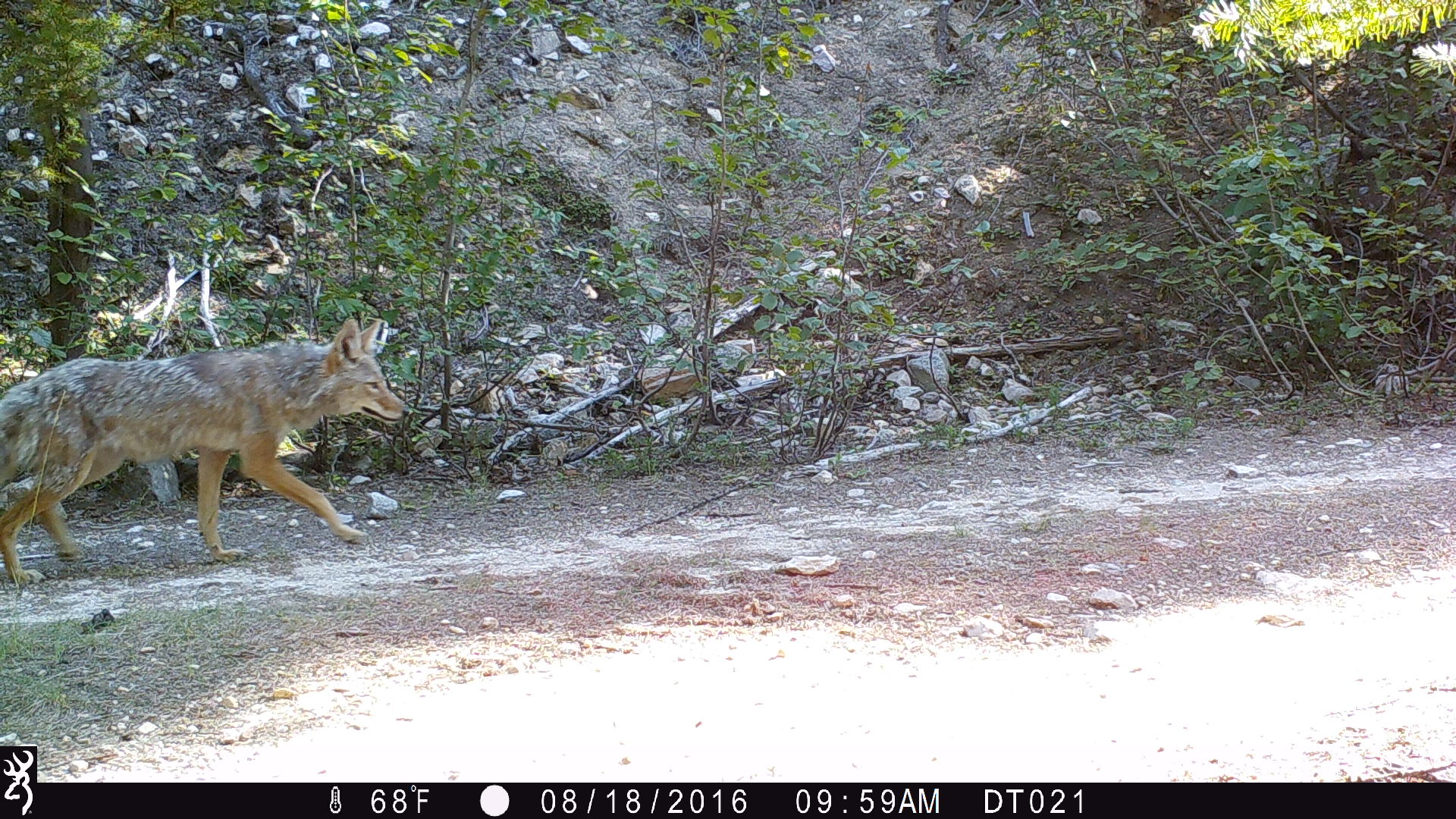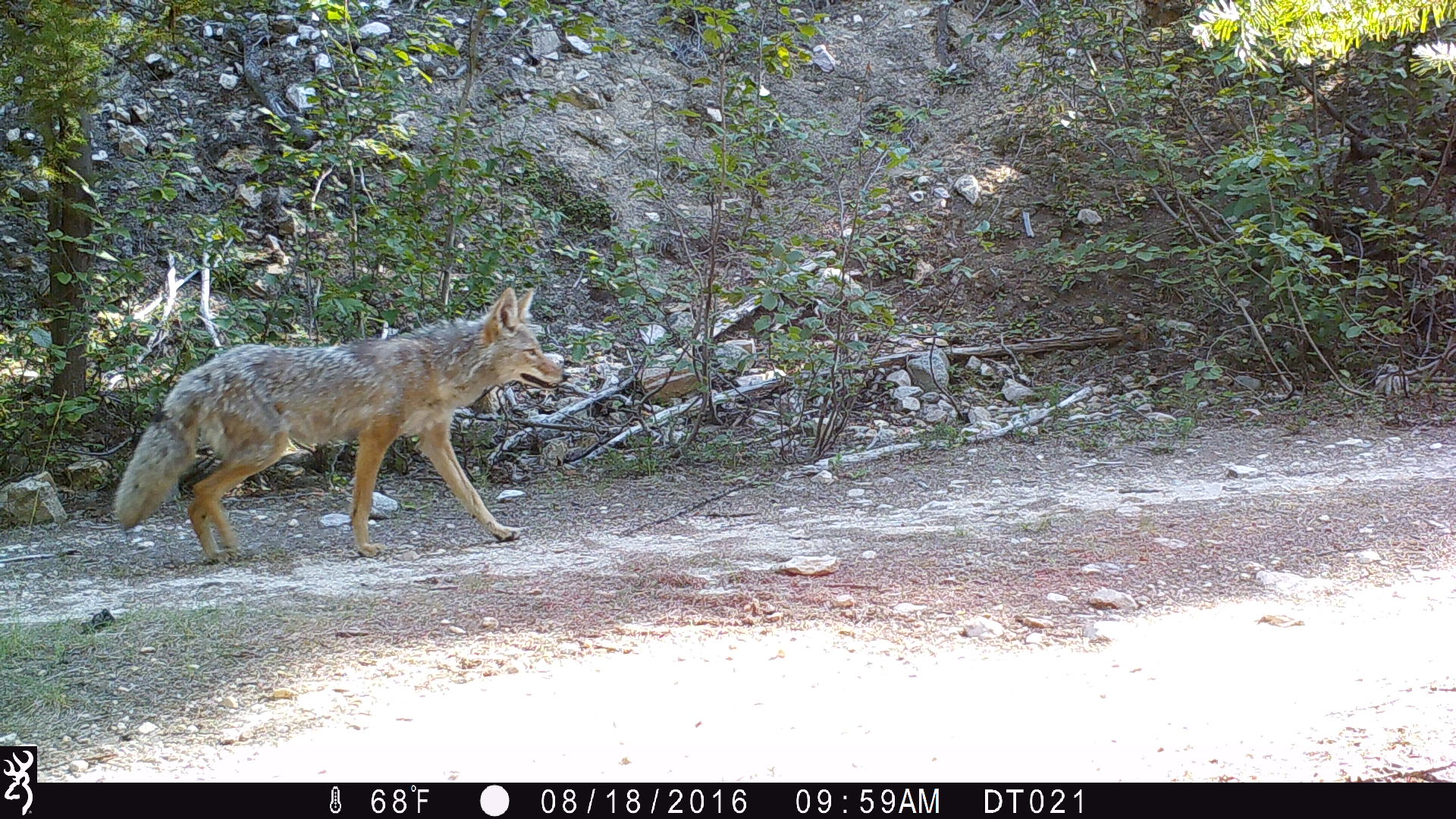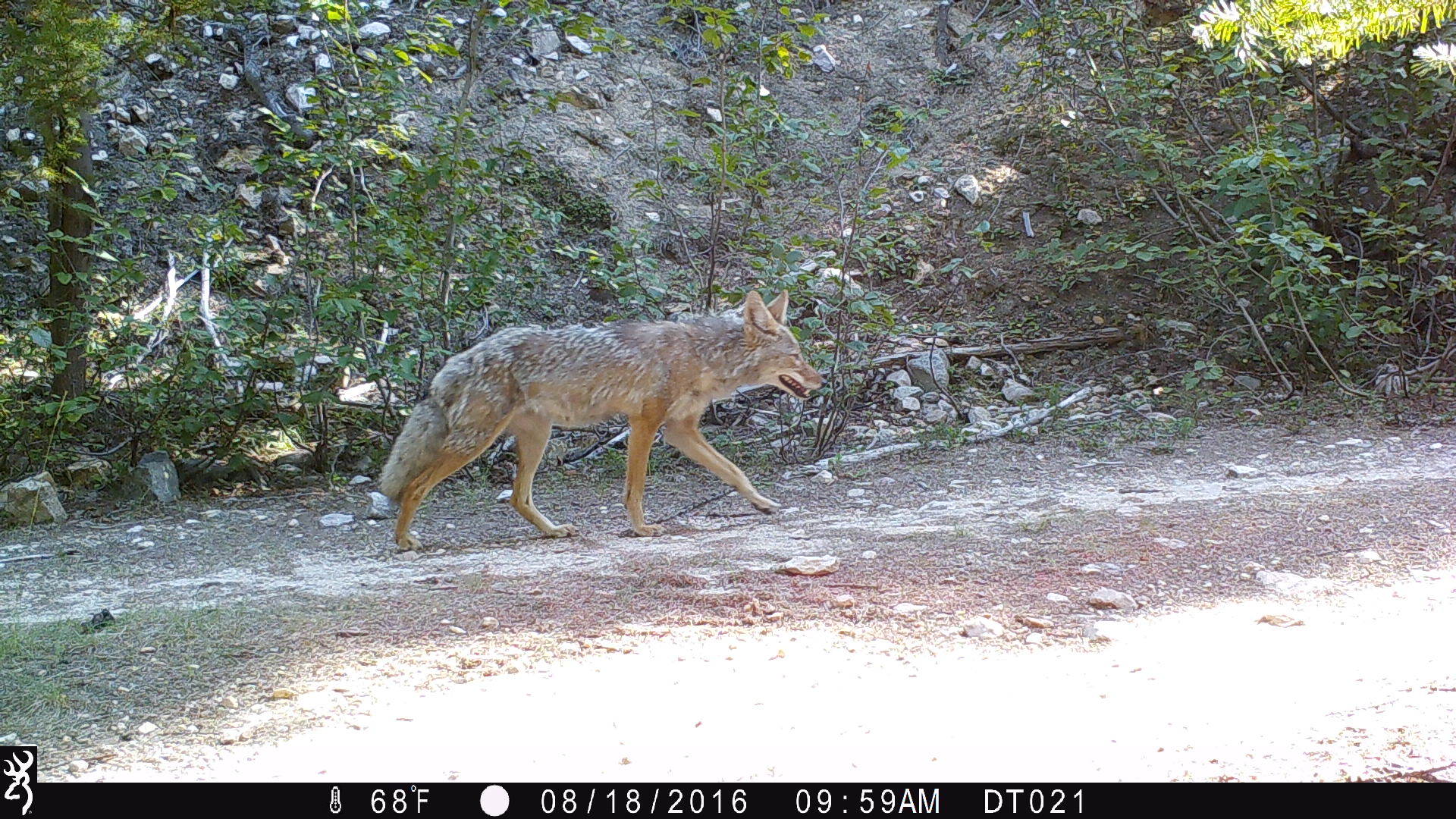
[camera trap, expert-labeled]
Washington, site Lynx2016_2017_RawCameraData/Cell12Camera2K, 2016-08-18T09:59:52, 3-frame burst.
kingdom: Animalia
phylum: Chordata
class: Mammalia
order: Carnivora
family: Canidae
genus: Canis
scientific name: Canis latrans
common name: coyote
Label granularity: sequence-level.